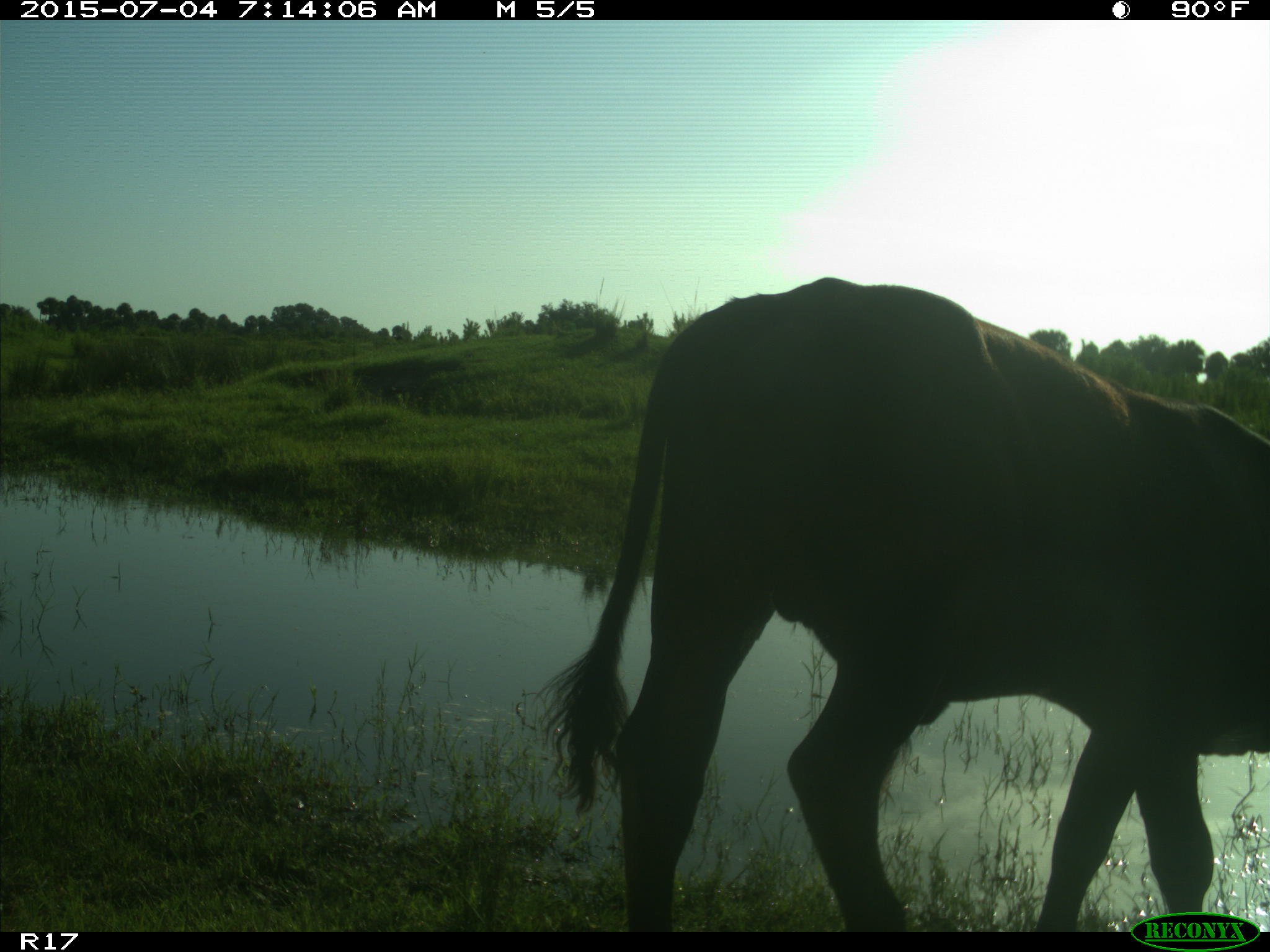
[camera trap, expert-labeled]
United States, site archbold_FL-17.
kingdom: Animalia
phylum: Chordata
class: Mammalia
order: Artiodactyla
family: Bovidae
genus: Bos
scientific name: Bos taurus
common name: domestic cow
Bos taurus (domestic cow).